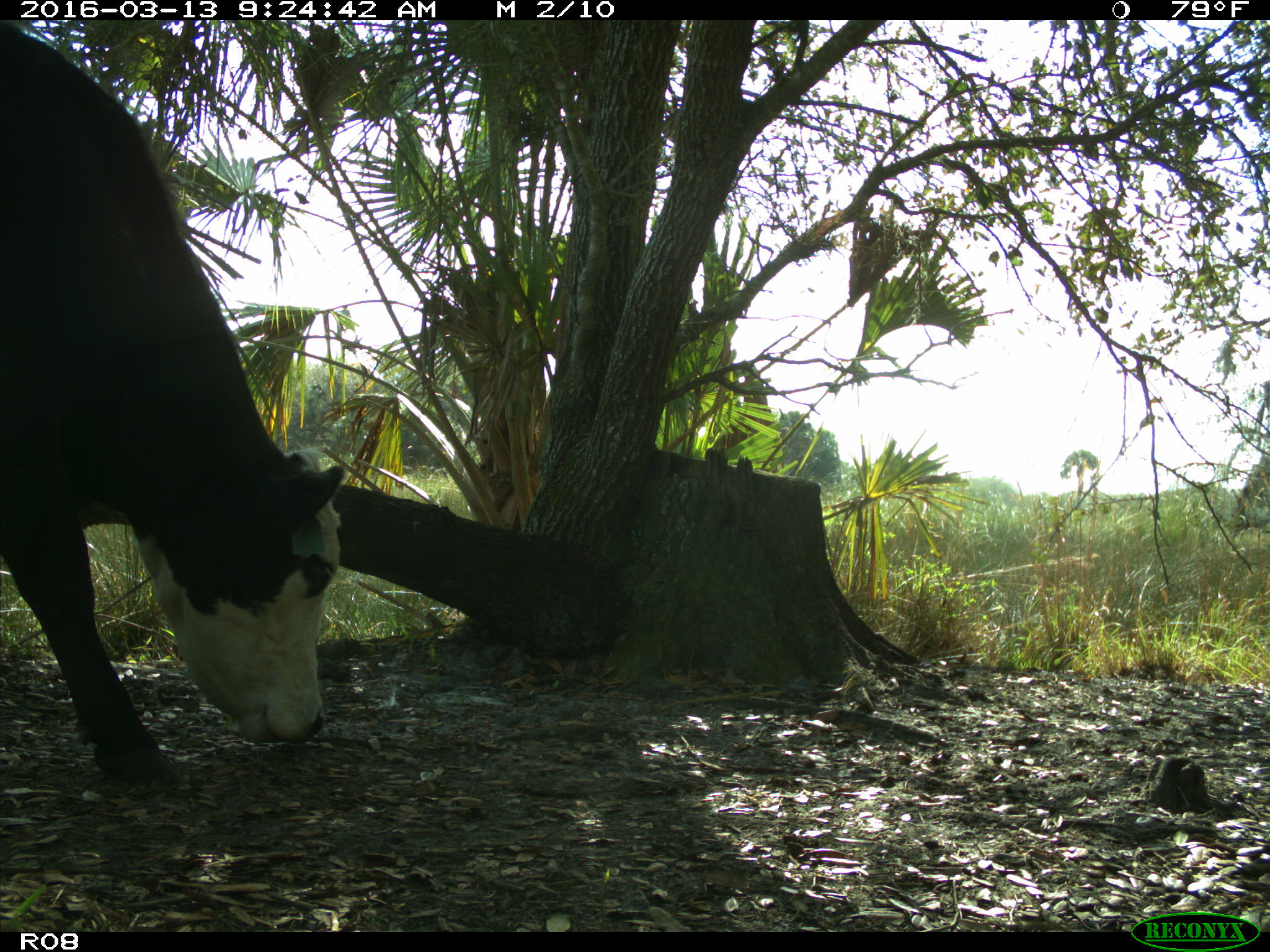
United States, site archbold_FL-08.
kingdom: Animalia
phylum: Chordata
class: Mammalia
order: Artiodactyla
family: Bovidae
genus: Bos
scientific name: Bos taurus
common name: domestic cow